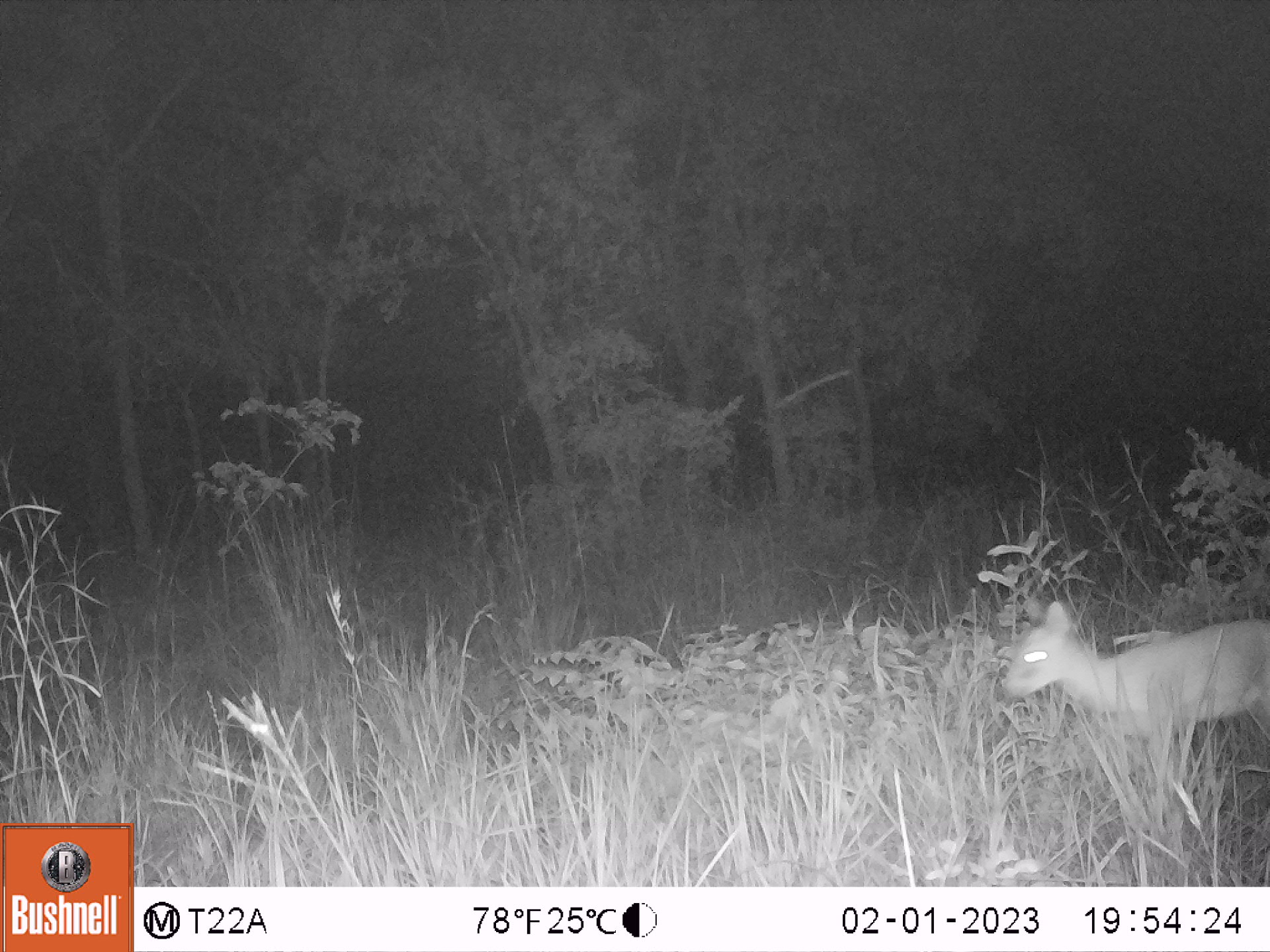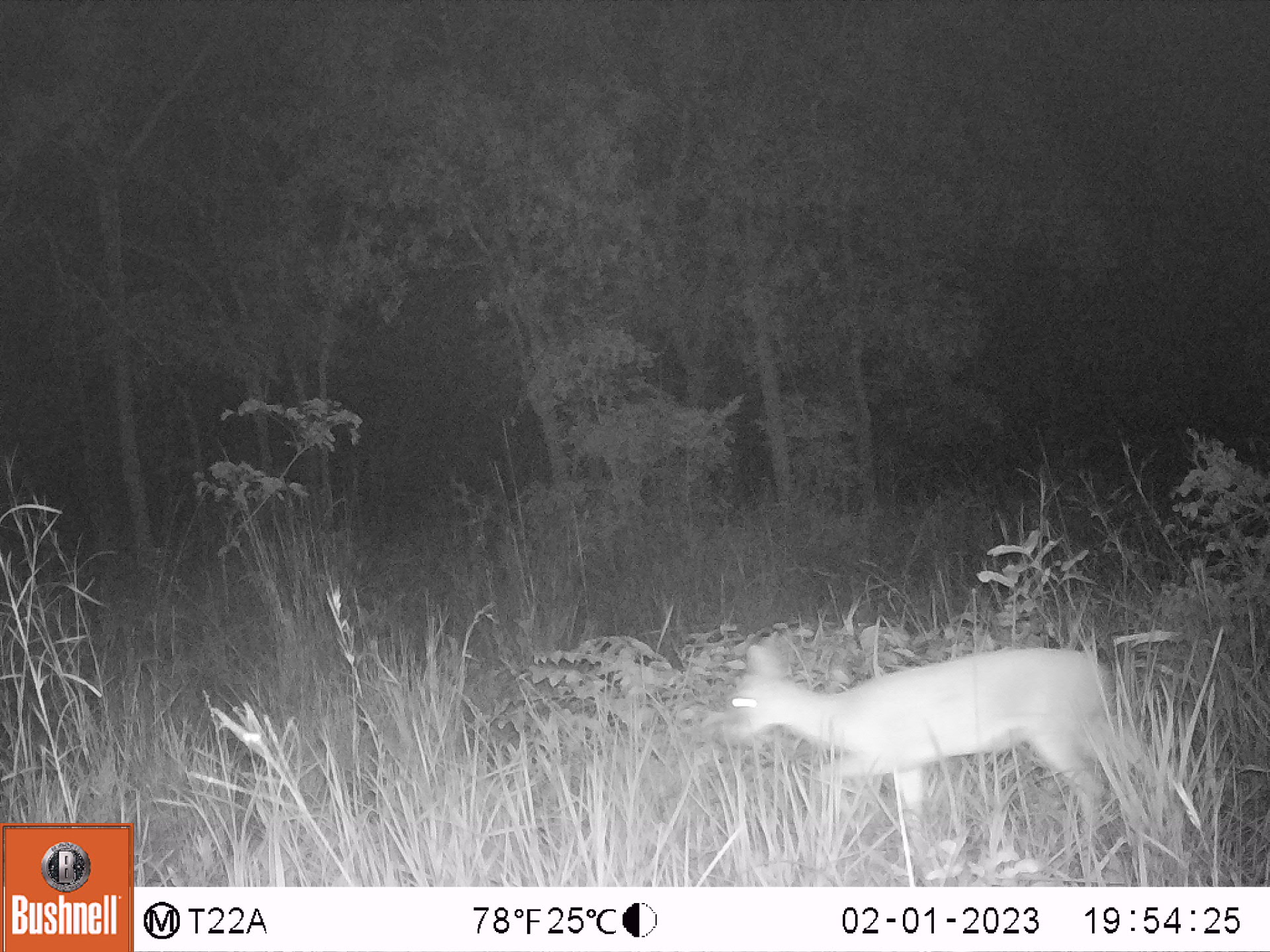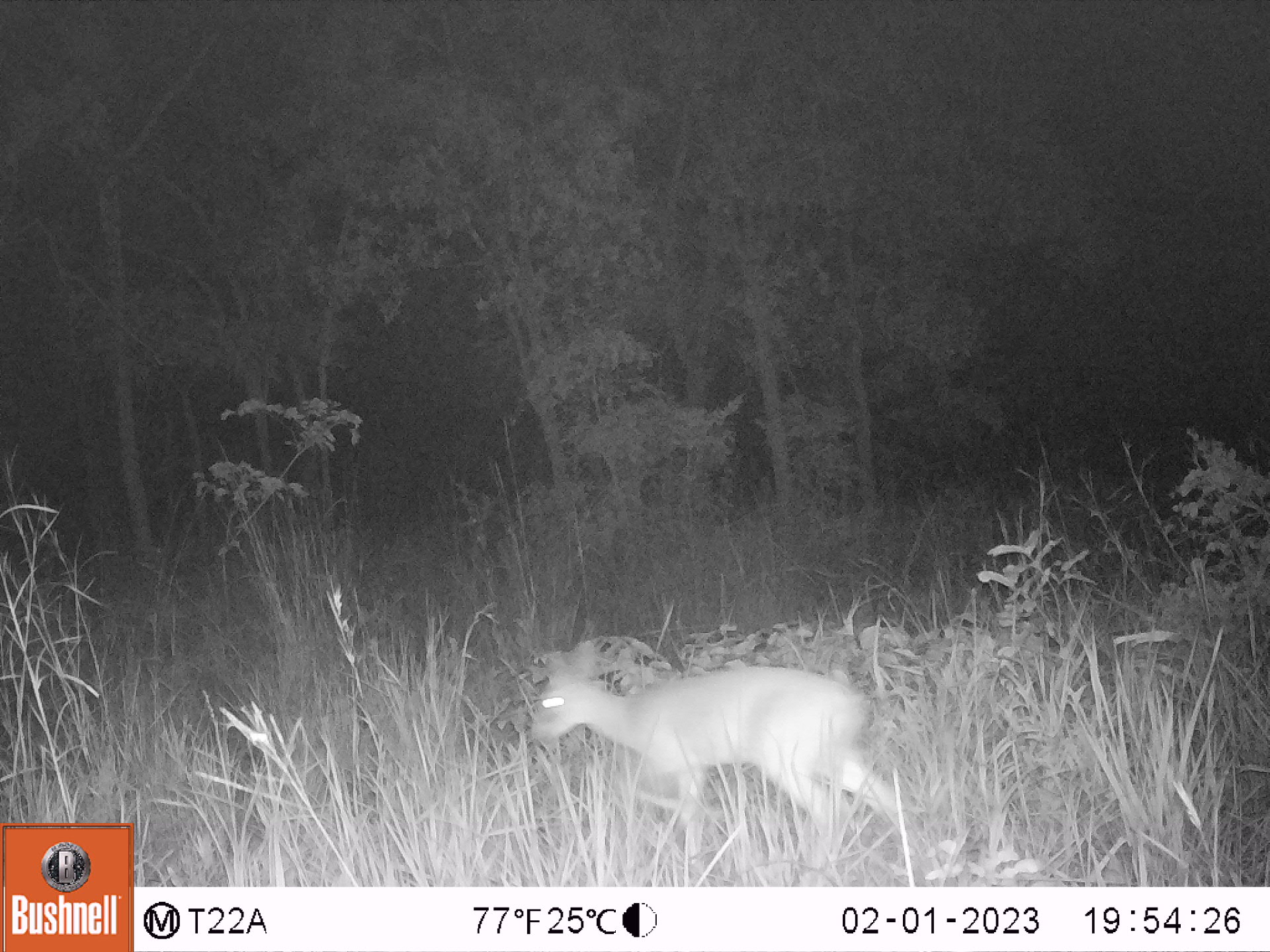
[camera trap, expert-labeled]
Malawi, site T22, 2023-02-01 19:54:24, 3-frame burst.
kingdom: Animalia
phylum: Chordata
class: Mammalia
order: Artiodactyla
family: Bovidae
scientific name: Antilopinae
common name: small antelope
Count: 1.